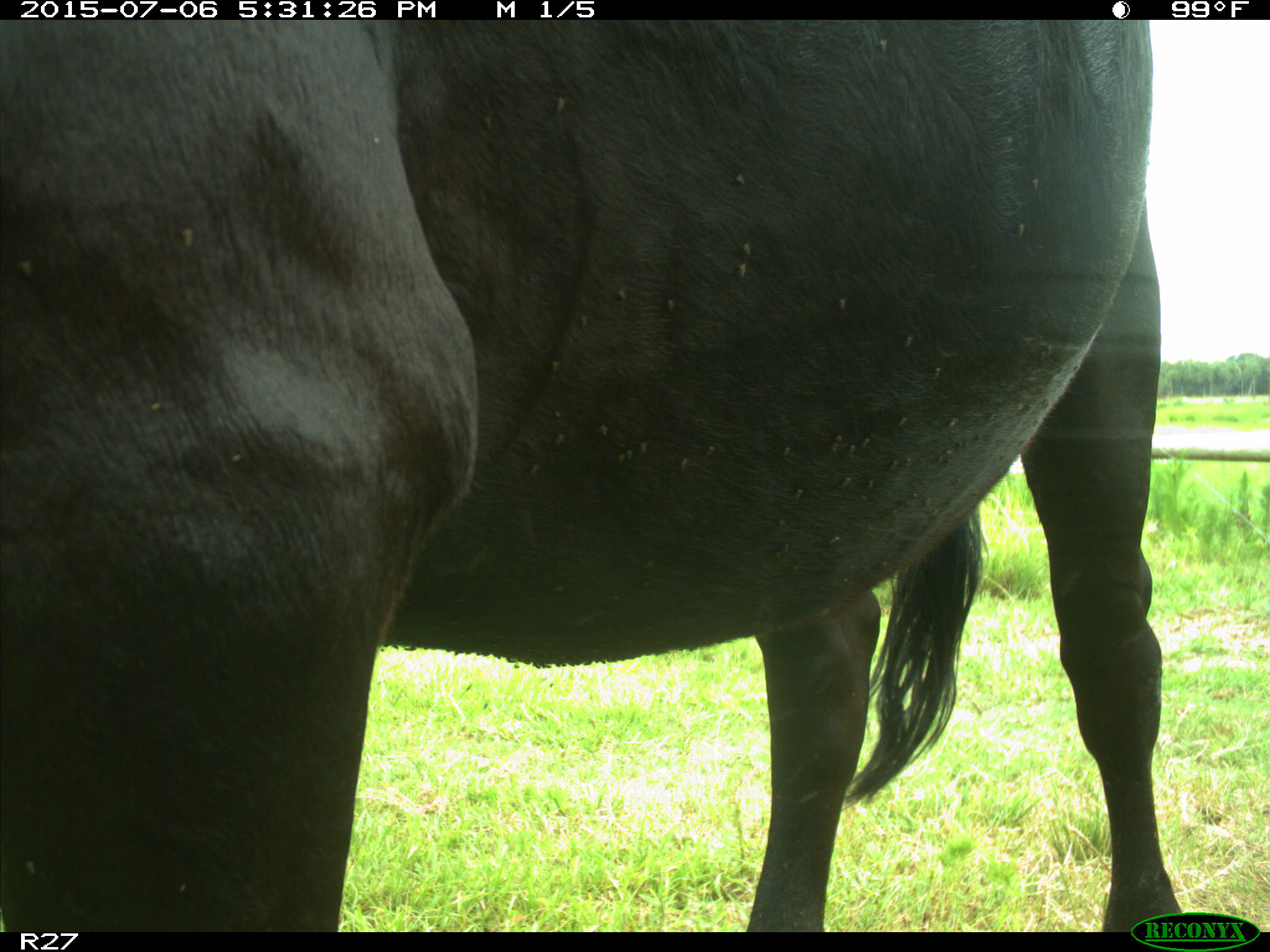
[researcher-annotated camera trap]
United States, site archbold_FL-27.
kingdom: Animalia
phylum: Chordata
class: Mammalia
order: Artiodactyla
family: Bovidae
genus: Bos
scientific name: Bos taurus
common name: domestic cow